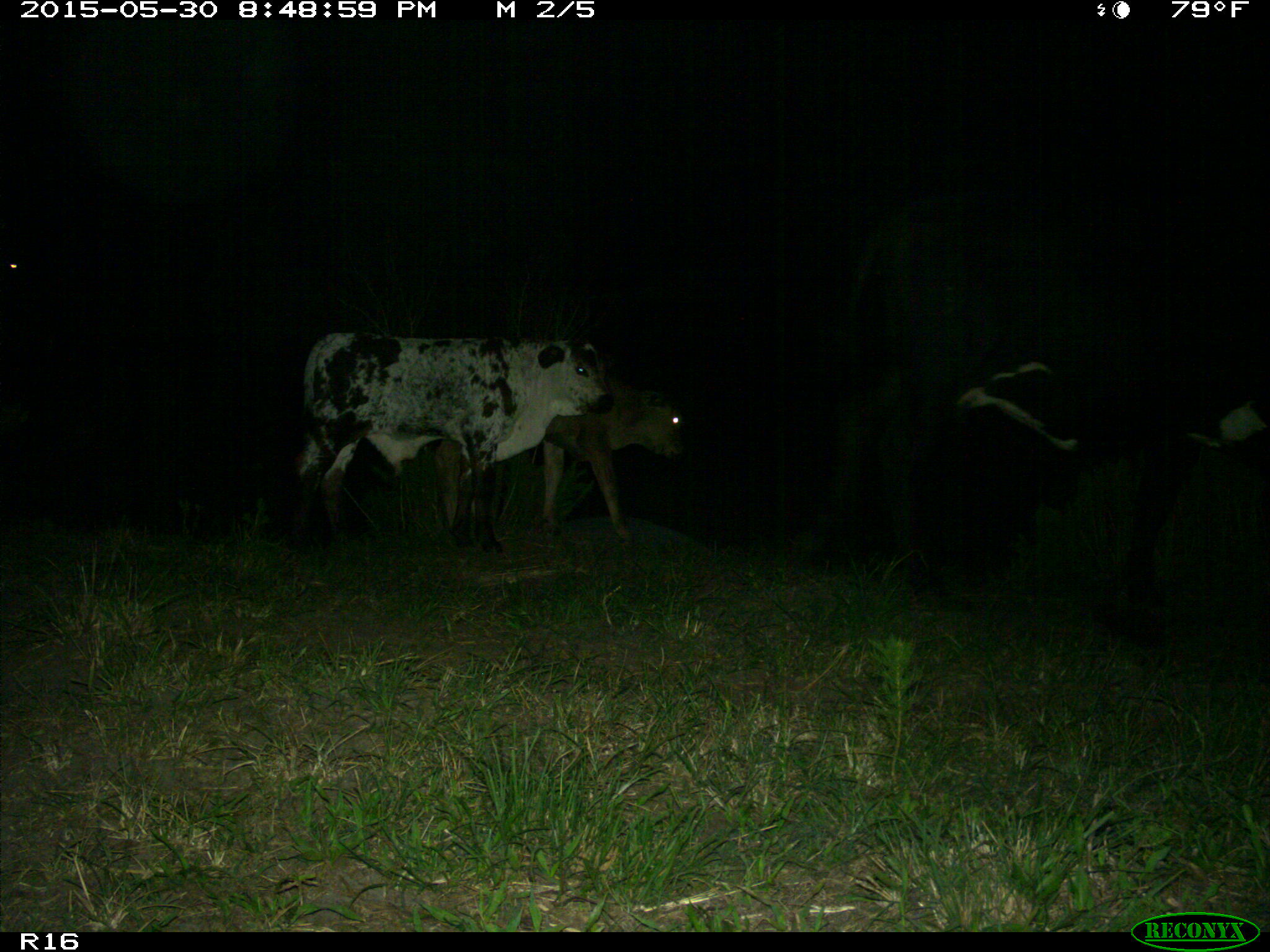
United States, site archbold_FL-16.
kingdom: Animalia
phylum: Chordata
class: Mammalia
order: Artiodactyla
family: Bovidae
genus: Bos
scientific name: Bos taurus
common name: domestic cow